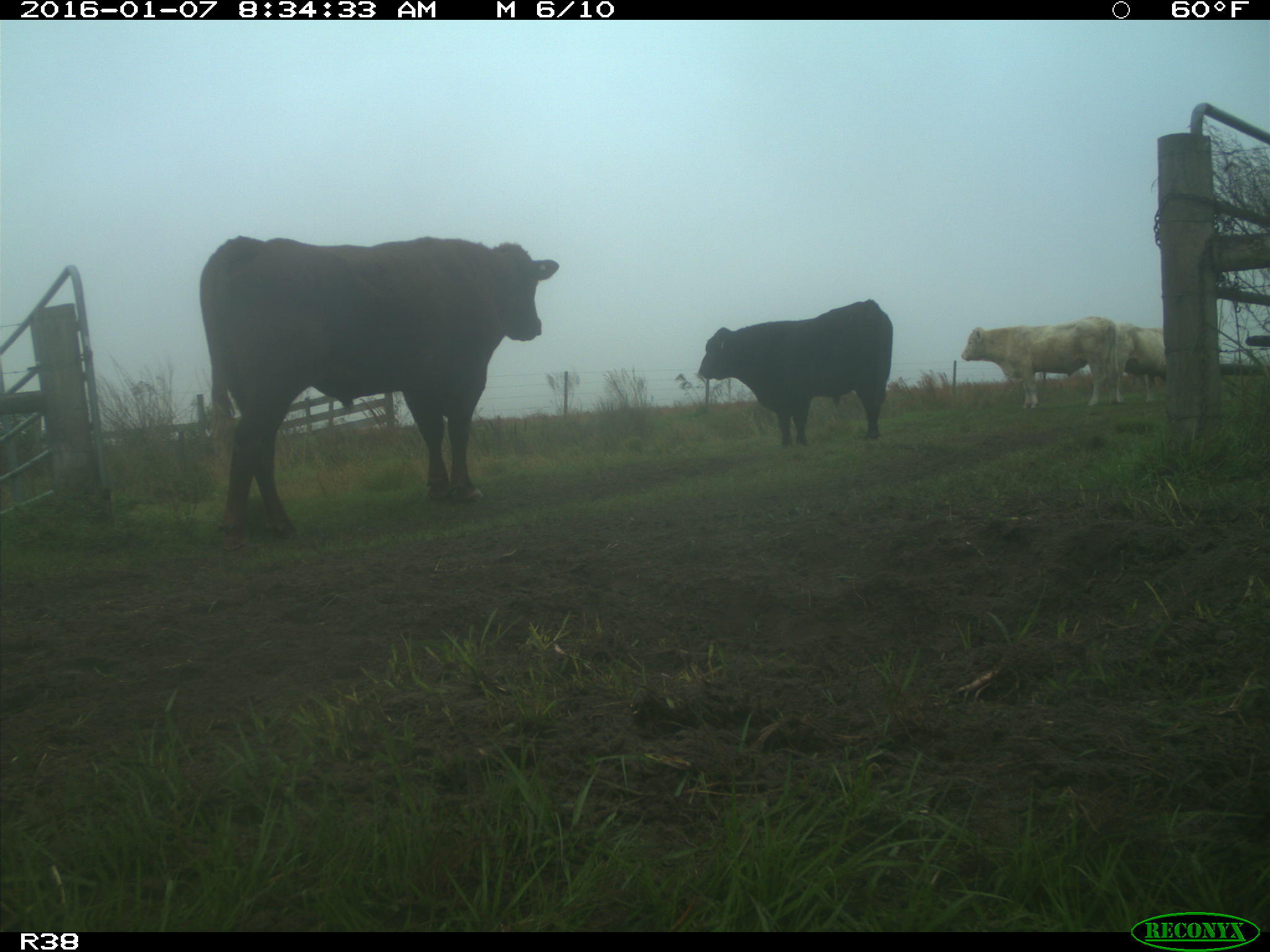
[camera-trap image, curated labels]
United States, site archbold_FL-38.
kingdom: Animalia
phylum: Chordata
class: Mammalia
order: Artiodactyla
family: Bovidae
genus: Bos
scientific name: Bos taurus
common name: domestic cow